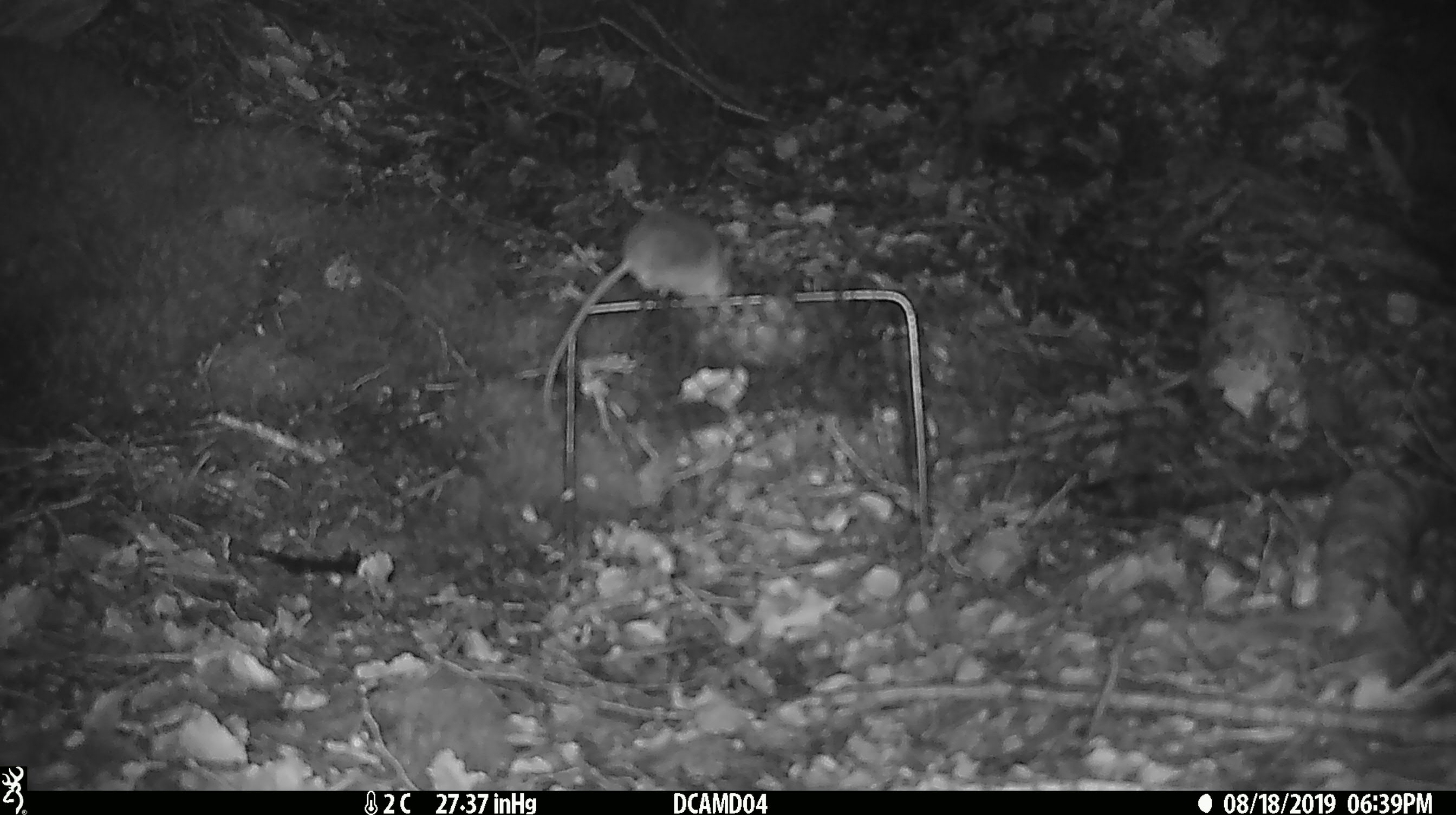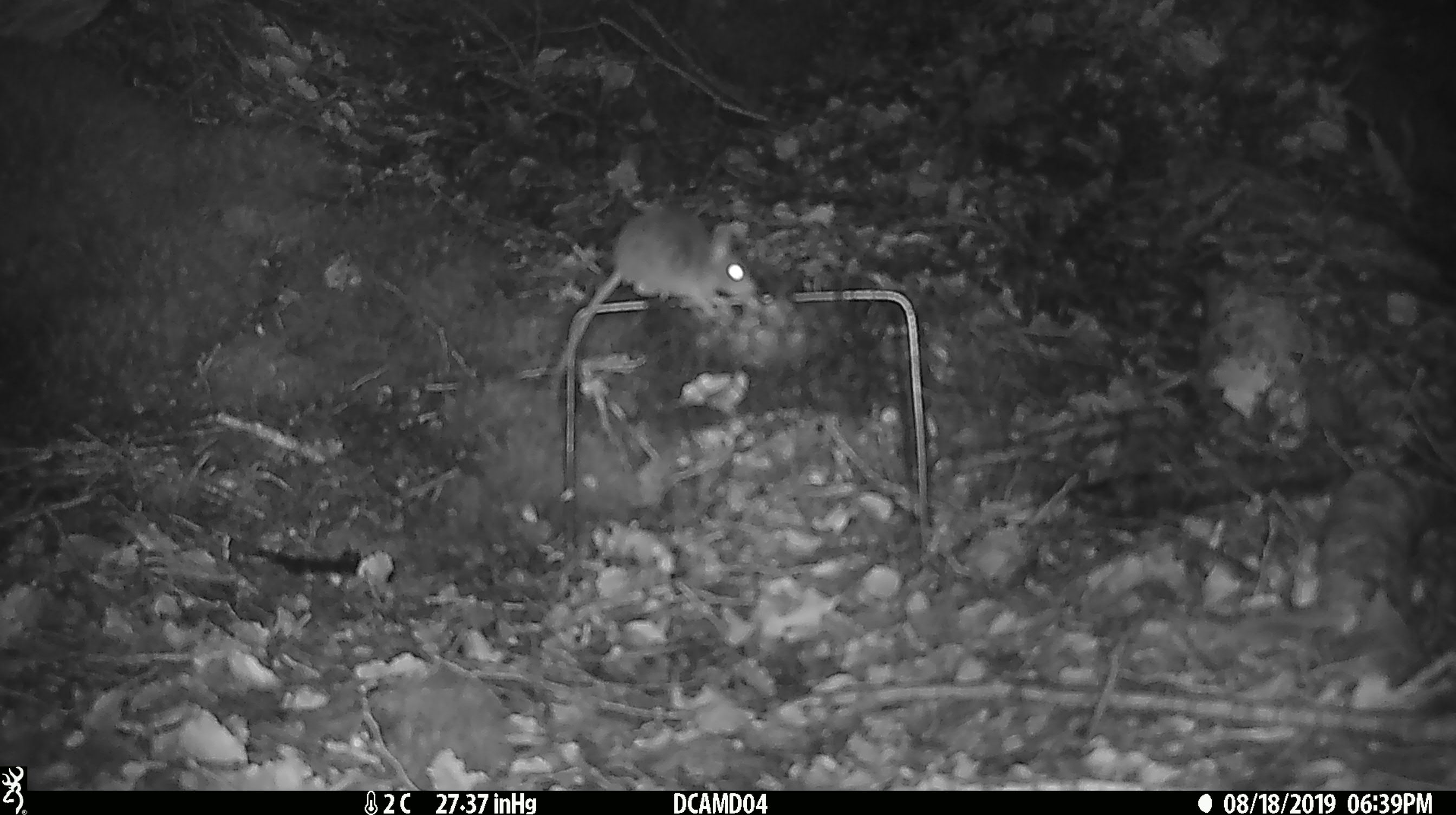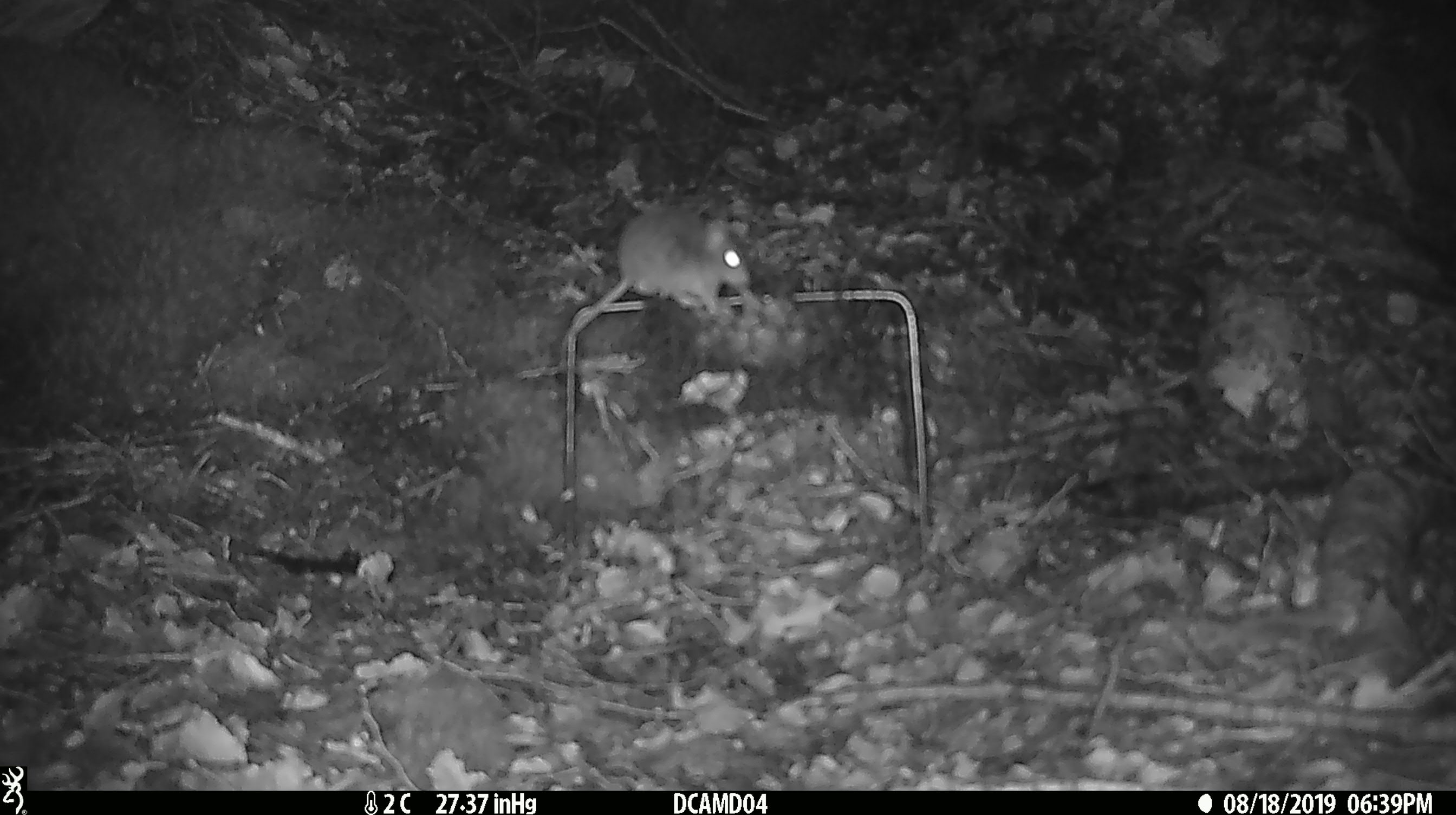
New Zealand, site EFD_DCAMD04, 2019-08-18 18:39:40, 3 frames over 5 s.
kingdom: Animalia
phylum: Chordata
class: Mammalia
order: Rodentia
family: Muridae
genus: Mus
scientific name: Mus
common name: mouse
Mouse (Mus).